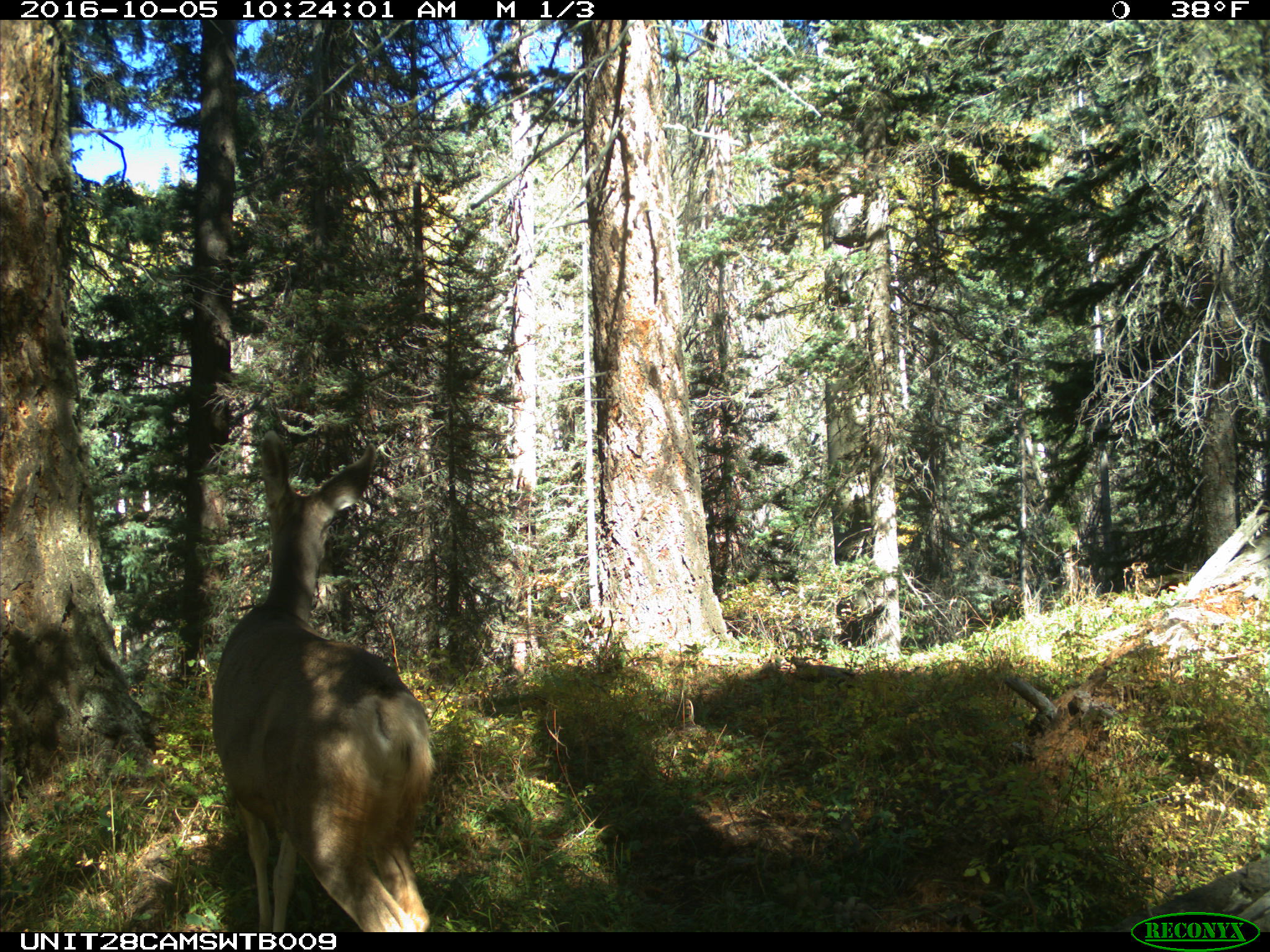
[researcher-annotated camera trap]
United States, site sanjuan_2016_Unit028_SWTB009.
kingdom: Animalia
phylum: Chordata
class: Mammalia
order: Artiodactyla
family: Cervidae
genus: Odocoileus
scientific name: Odocoileus hemionus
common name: mule deer